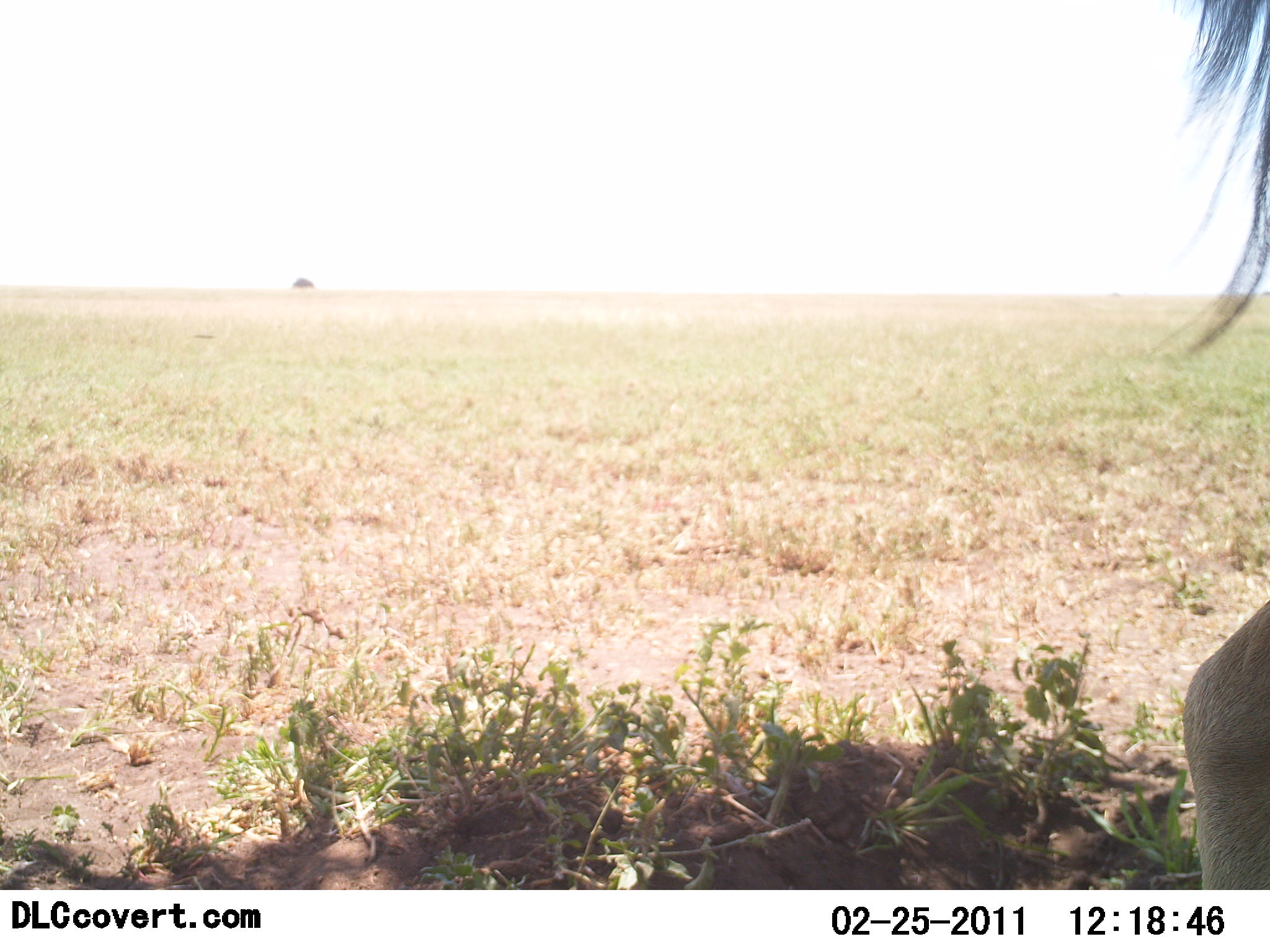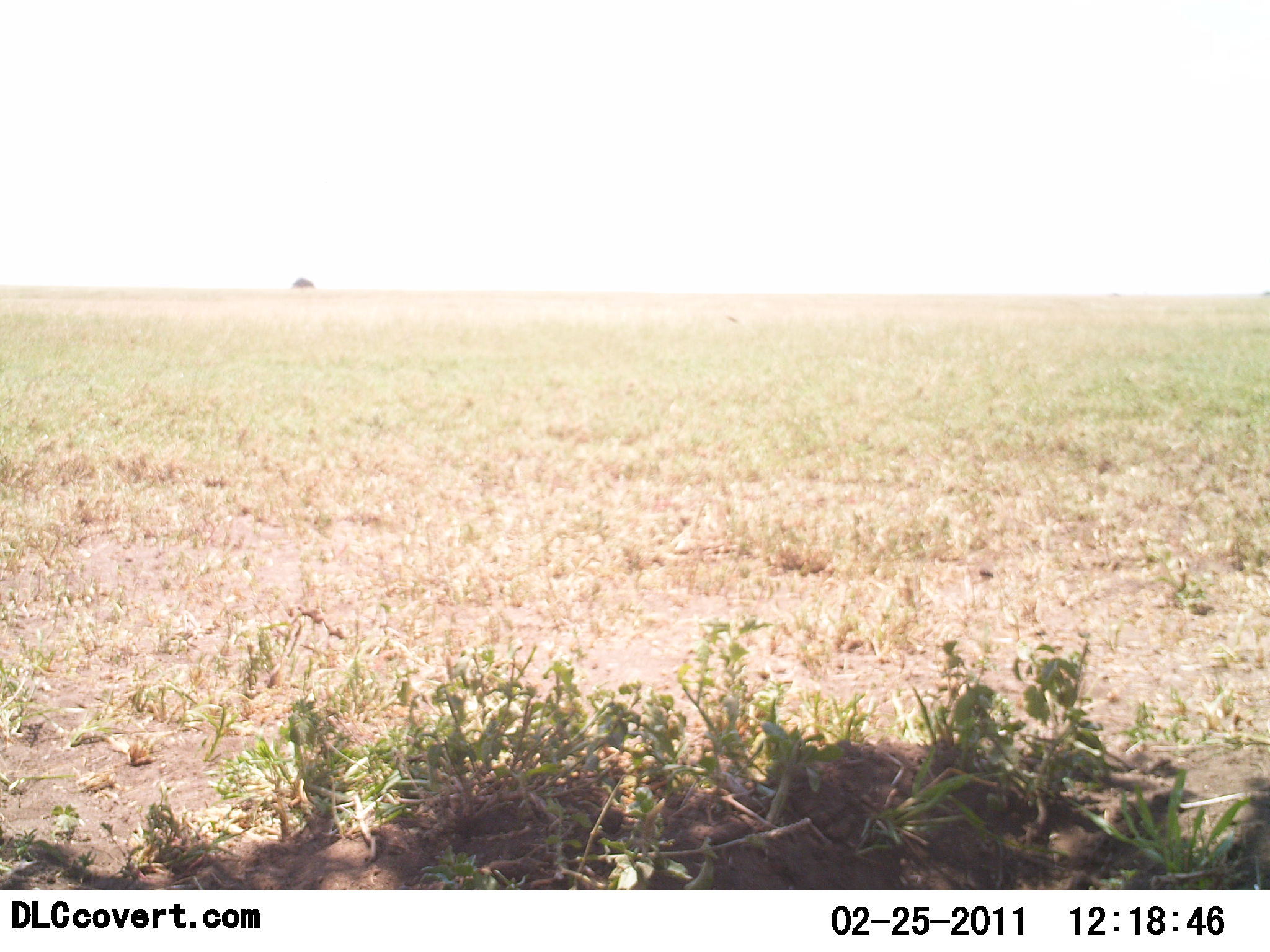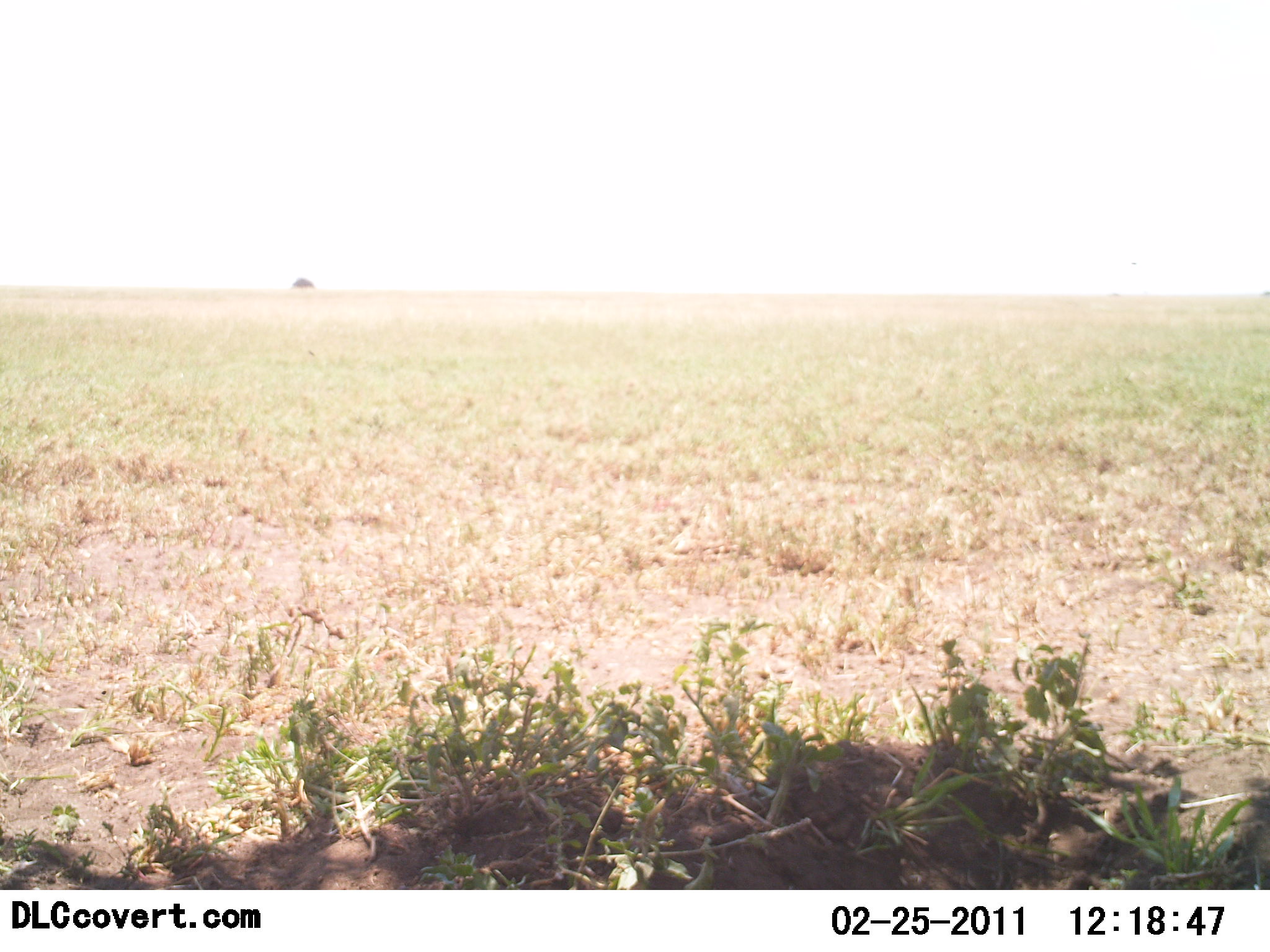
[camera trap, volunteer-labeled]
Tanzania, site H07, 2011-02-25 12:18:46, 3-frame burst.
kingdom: Animalia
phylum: Chordata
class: Mammalia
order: Artiodactyla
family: Bovidae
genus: Connochaetes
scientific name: Connochaetes taurinus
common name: blue wildebeest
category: wildebeest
Wildebeest (blue wildebeest) (Connochaetes taurinus), count 1. Behavior (volunteer vote fractions): standing 40%, resting 0%, moving 60%, interacting 0%. Young present (vote fraction): 0%. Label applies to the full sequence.